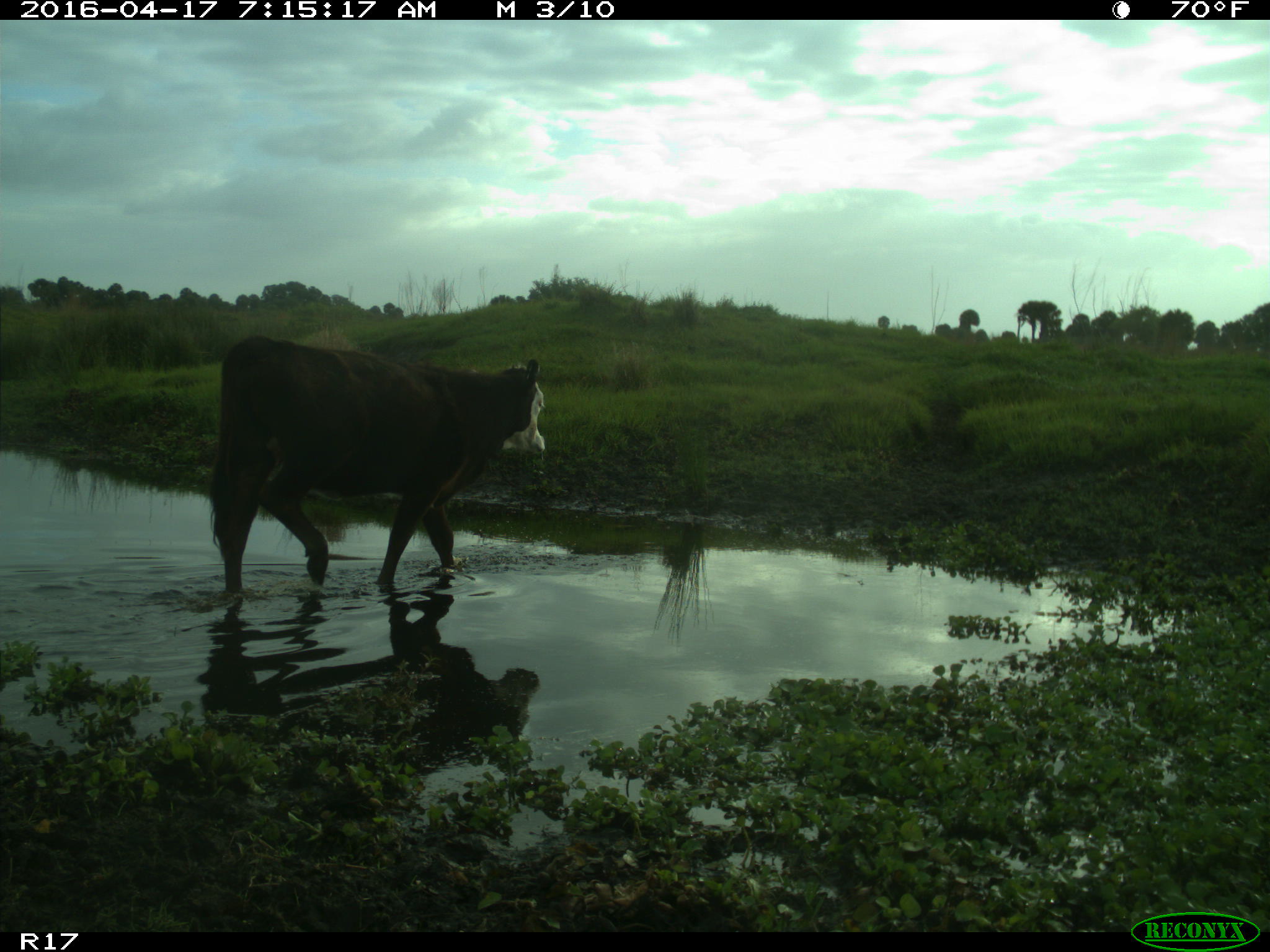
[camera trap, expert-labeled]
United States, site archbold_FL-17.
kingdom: Animalia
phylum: Chordata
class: Mammalia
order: Artiodactyla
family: Bovidae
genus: Bos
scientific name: Bos taurus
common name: domestic cow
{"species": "Bos taurus (domestic cow)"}